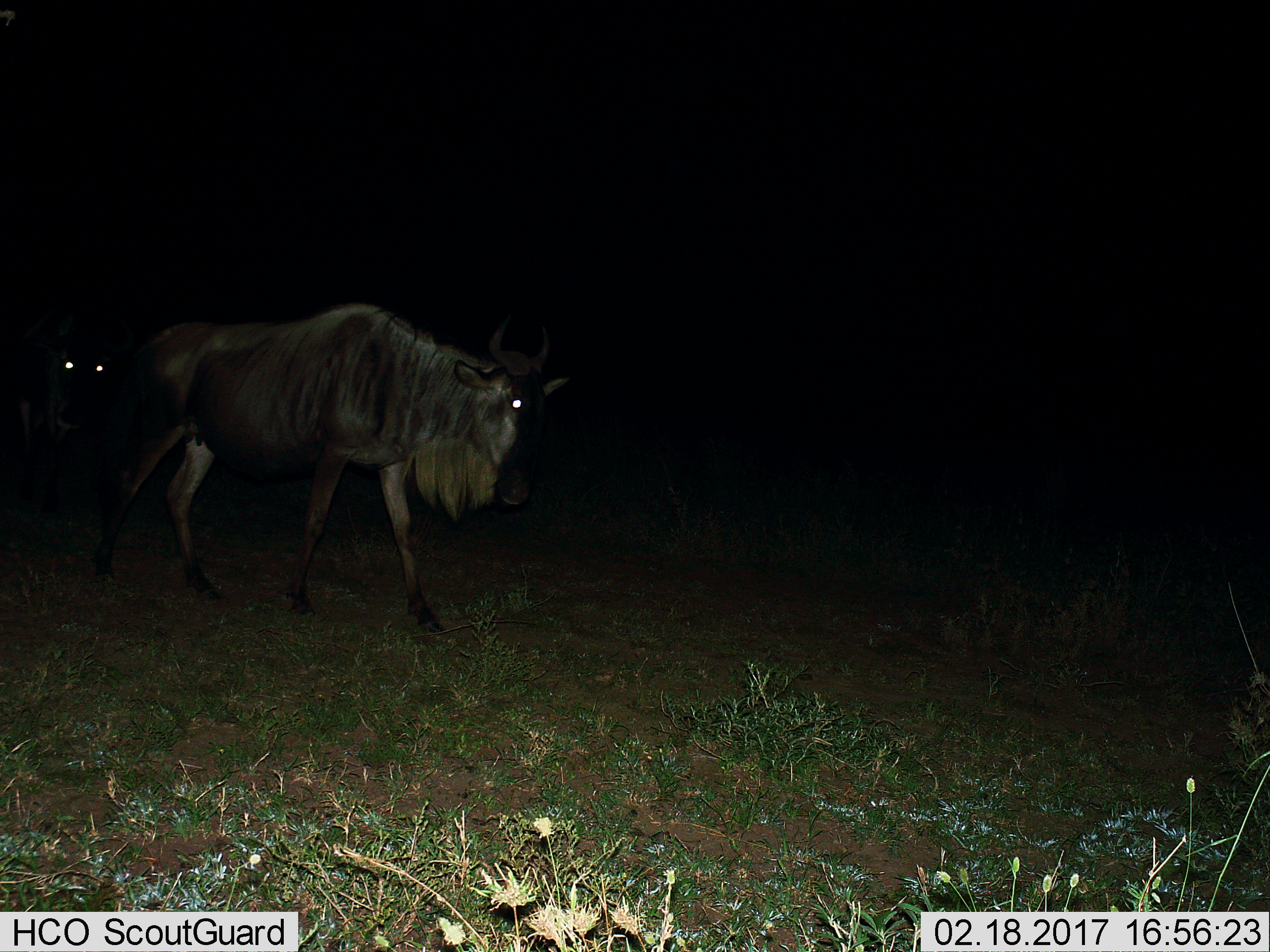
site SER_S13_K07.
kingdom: Animalia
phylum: Chordata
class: Mammalia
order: Artiodactyla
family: Bovidae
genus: Connochaetes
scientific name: Connochaetes taurinus taurinus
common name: blue wildebeest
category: wildebeestblue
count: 2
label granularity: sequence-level